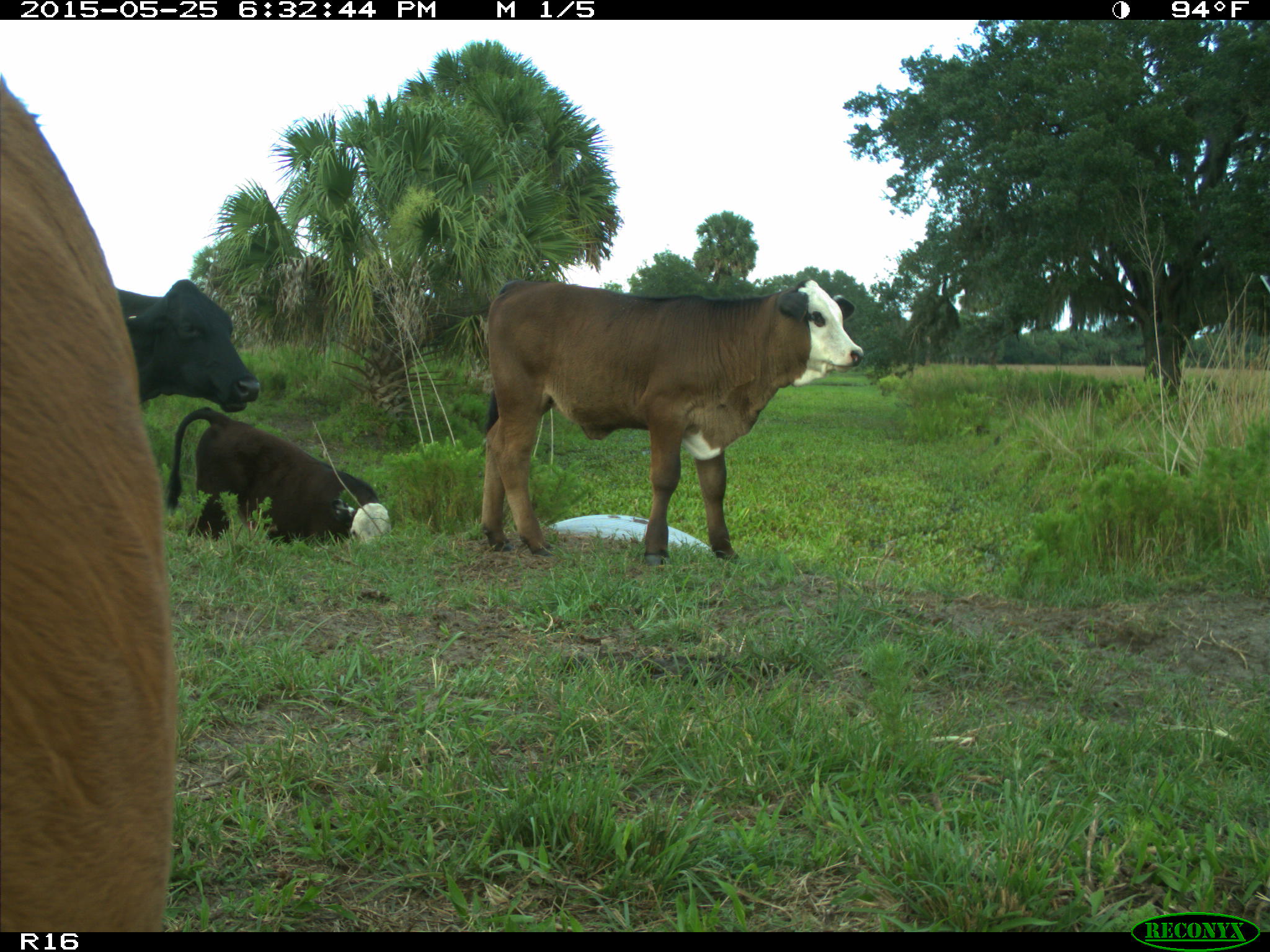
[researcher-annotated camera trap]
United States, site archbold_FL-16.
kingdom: Animalia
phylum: Chordata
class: Mammalia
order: Artiodactyla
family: Bovidae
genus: Bos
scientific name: Bos taurus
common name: domestic cow